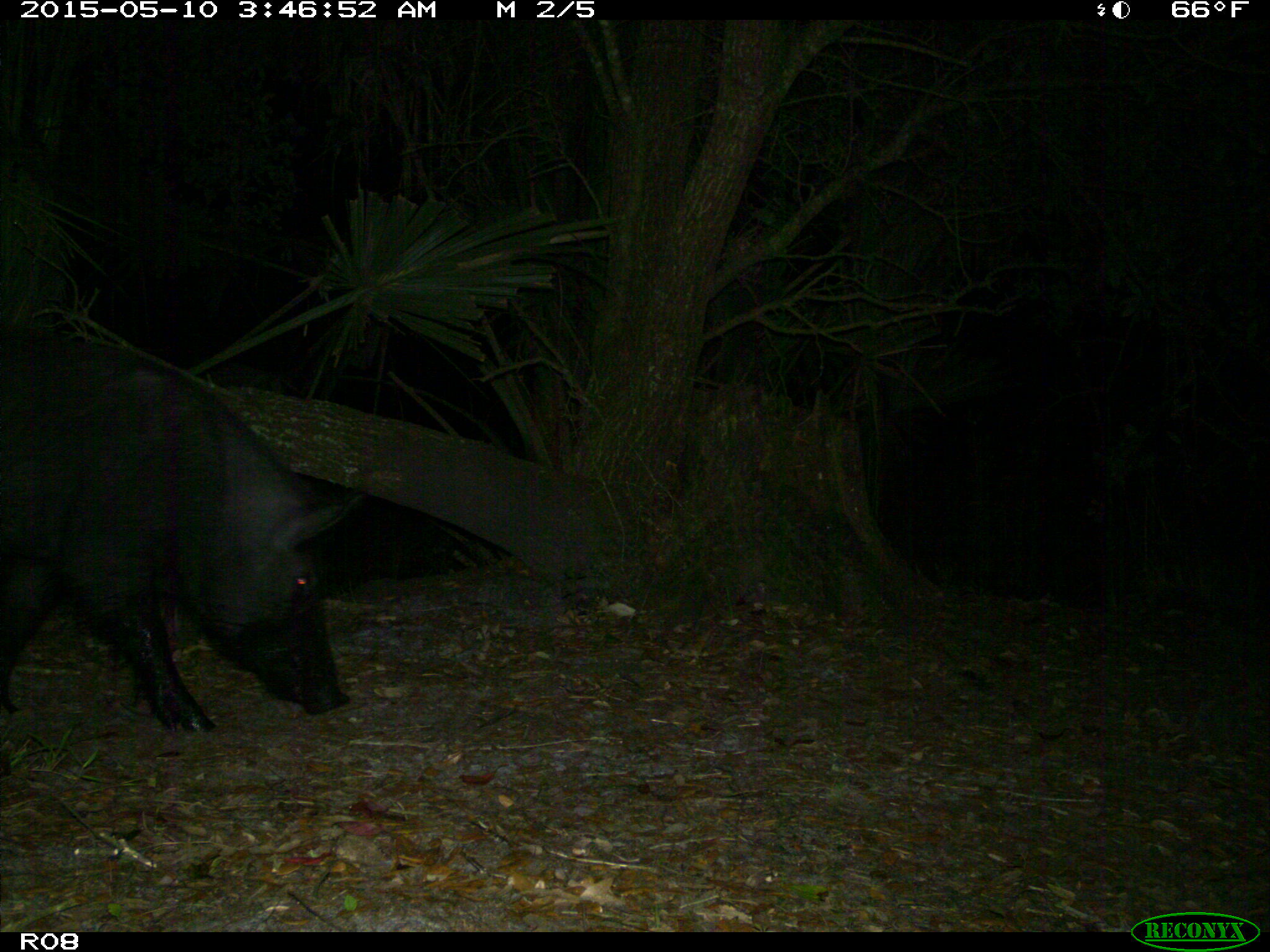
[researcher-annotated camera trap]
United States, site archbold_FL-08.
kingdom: Animalia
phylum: Chordata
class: Mammalia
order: Artiodactyla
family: Suidae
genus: Sus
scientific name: Sus scrofa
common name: wild boar